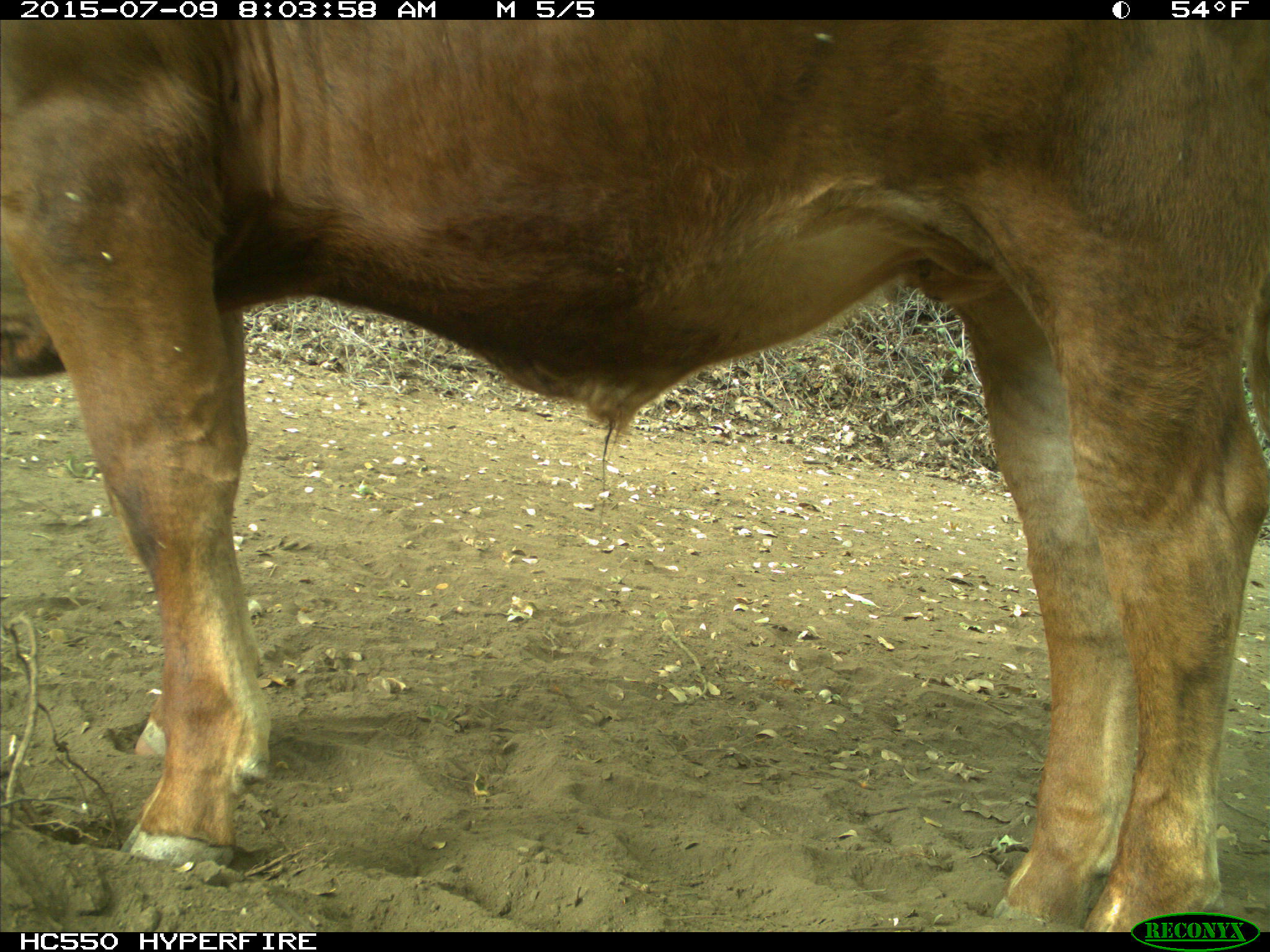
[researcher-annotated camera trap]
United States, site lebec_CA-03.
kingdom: Animalia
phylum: Chordata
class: Mammalia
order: Artiodactyla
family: Bovidae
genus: Bos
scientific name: Bos taurus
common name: domestic cow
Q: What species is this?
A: Bos taurus (domestic cow).